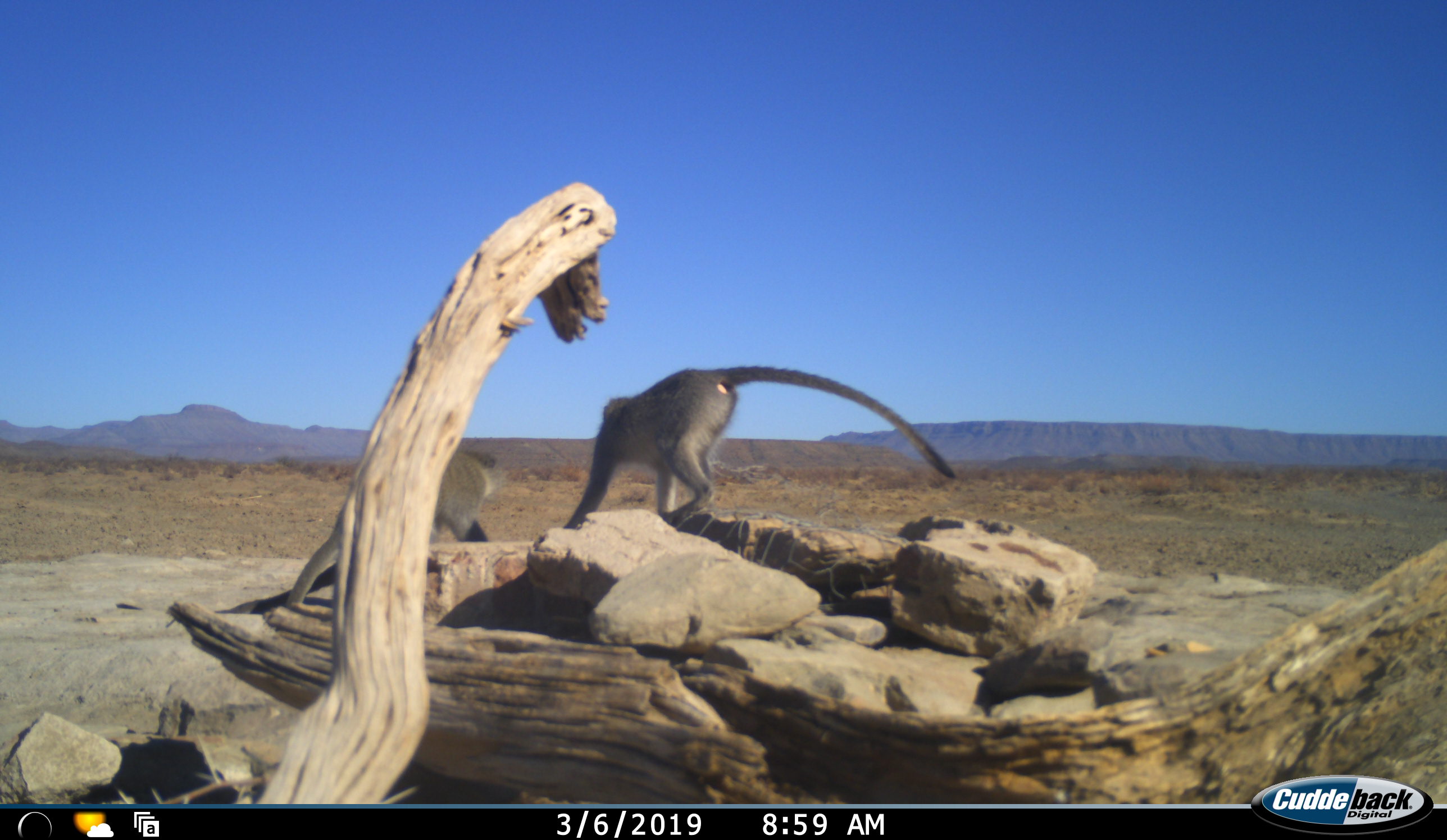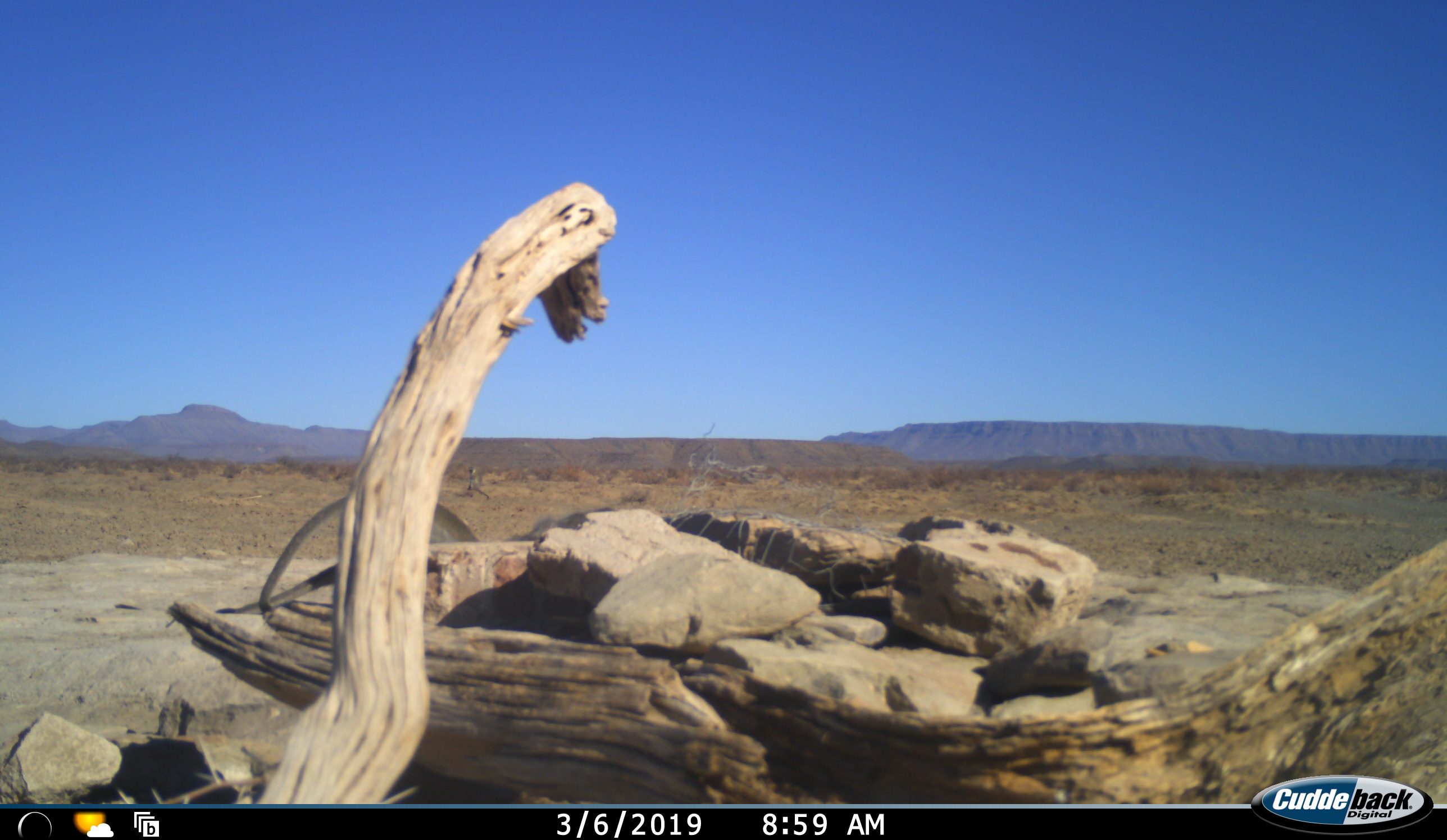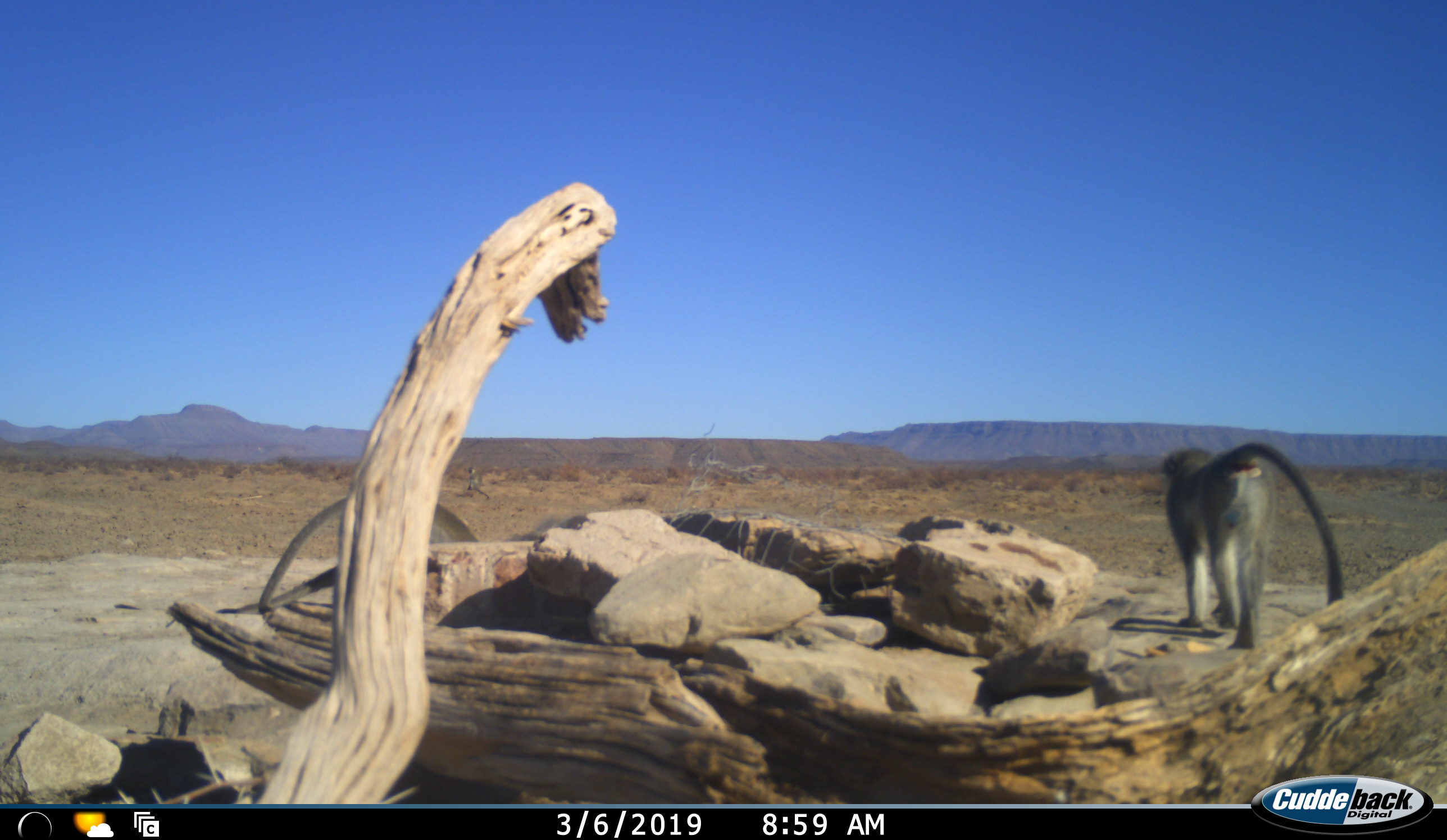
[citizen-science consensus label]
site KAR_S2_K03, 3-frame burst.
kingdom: Animalia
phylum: Chordata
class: Mammalia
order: Primates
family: Cercopithecidae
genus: Chlorocebus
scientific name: Chlorocebus pygerythrus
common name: vervet monkey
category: monkeyvervet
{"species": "monkeyvervet (vervet monkey) (Chlorocebus pygerythrus)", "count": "3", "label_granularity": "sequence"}